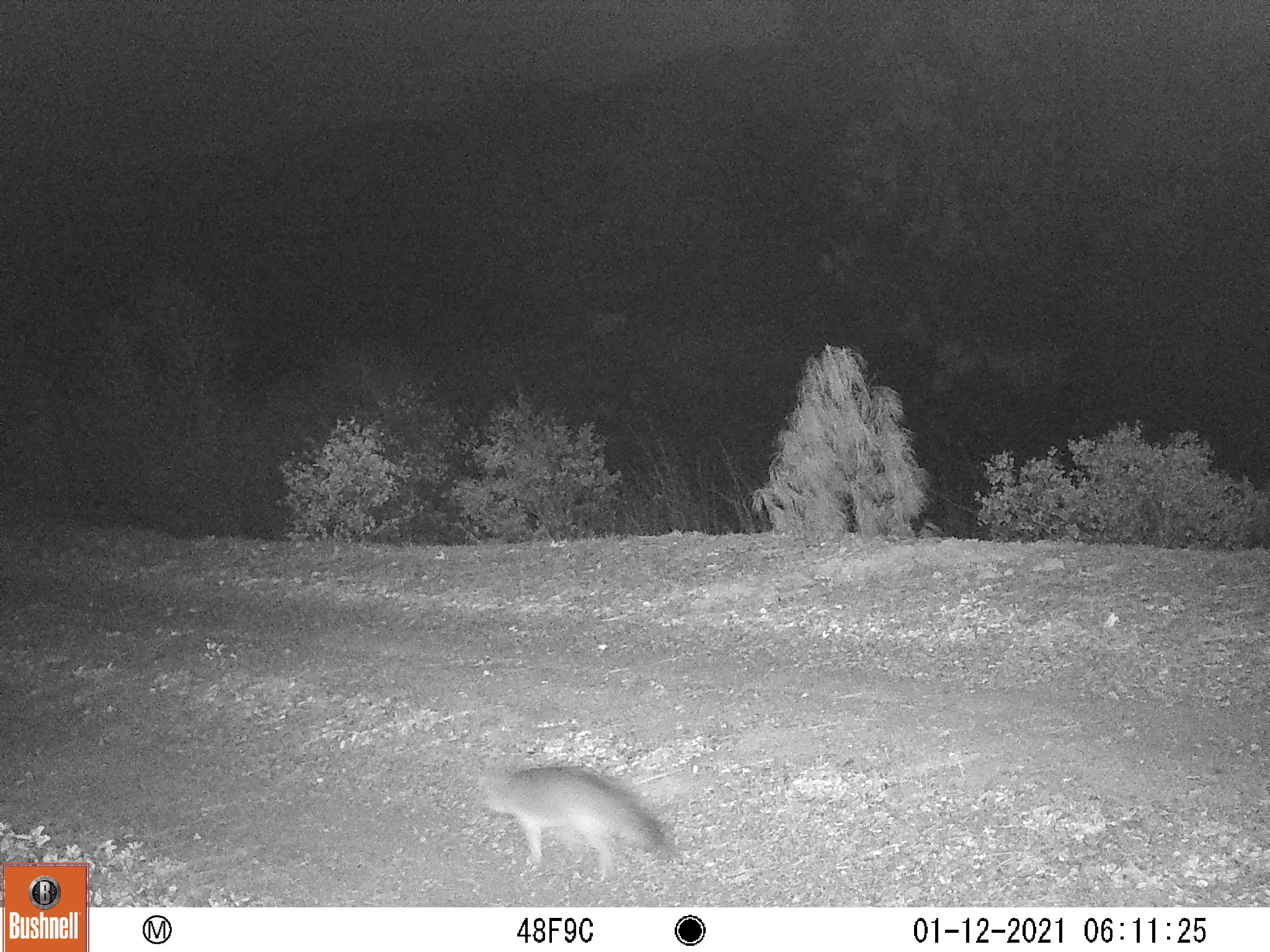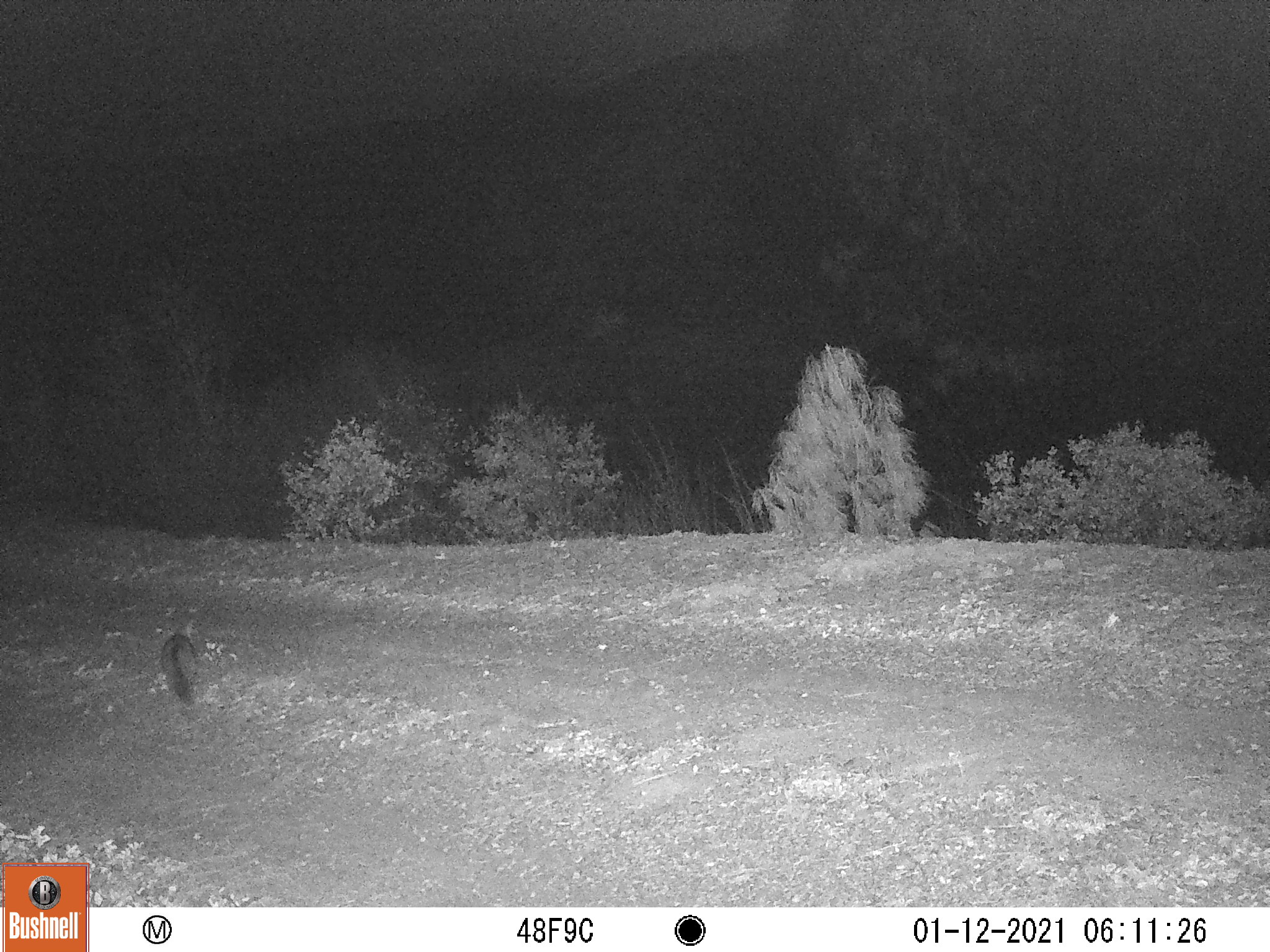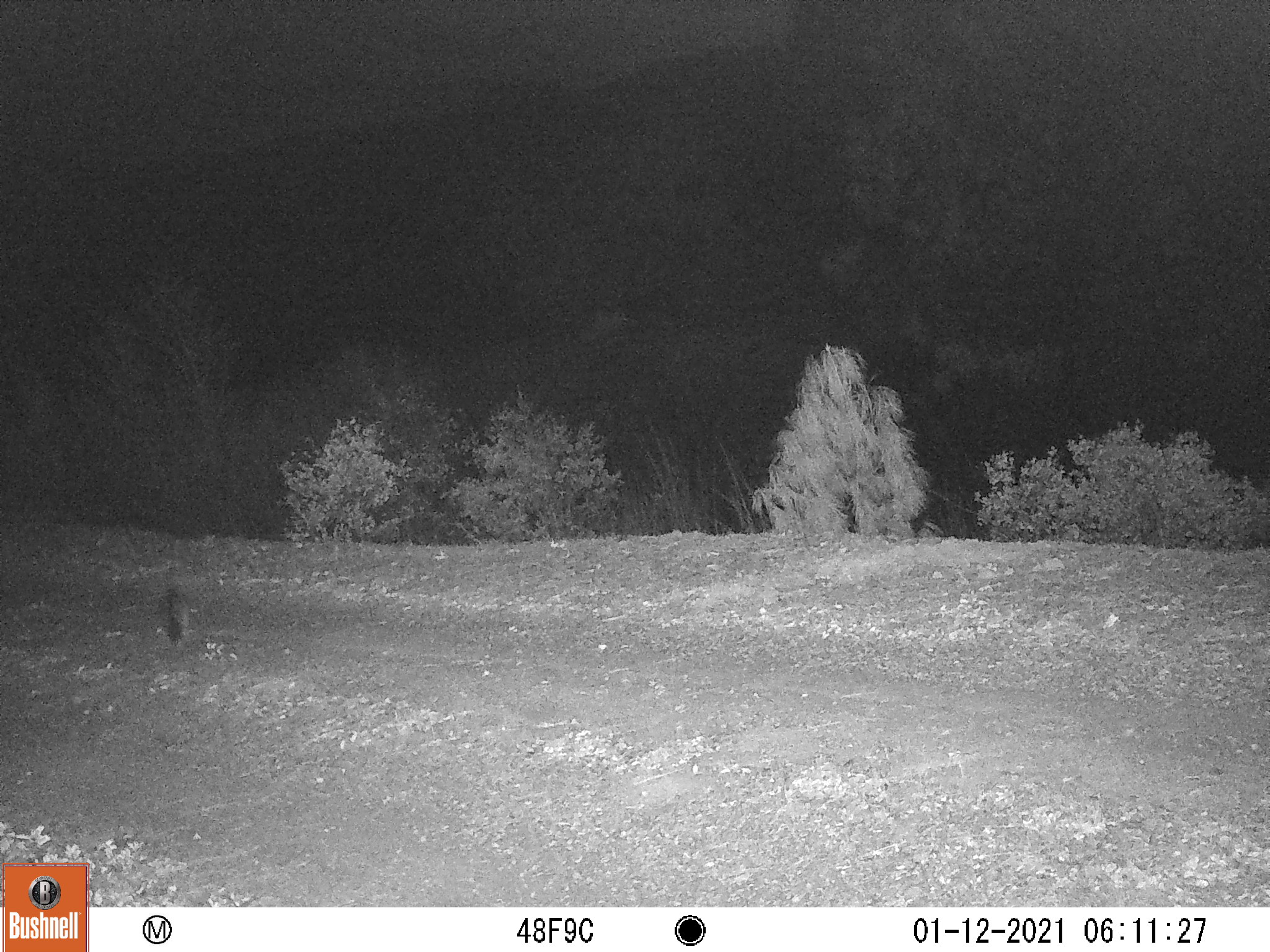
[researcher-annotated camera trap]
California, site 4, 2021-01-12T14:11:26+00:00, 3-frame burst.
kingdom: Animalia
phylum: Chordata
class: Mammalia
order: Carnivora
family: Canidae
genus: Urocyon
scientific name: Urocyon cinereoargenteus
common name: gray fox